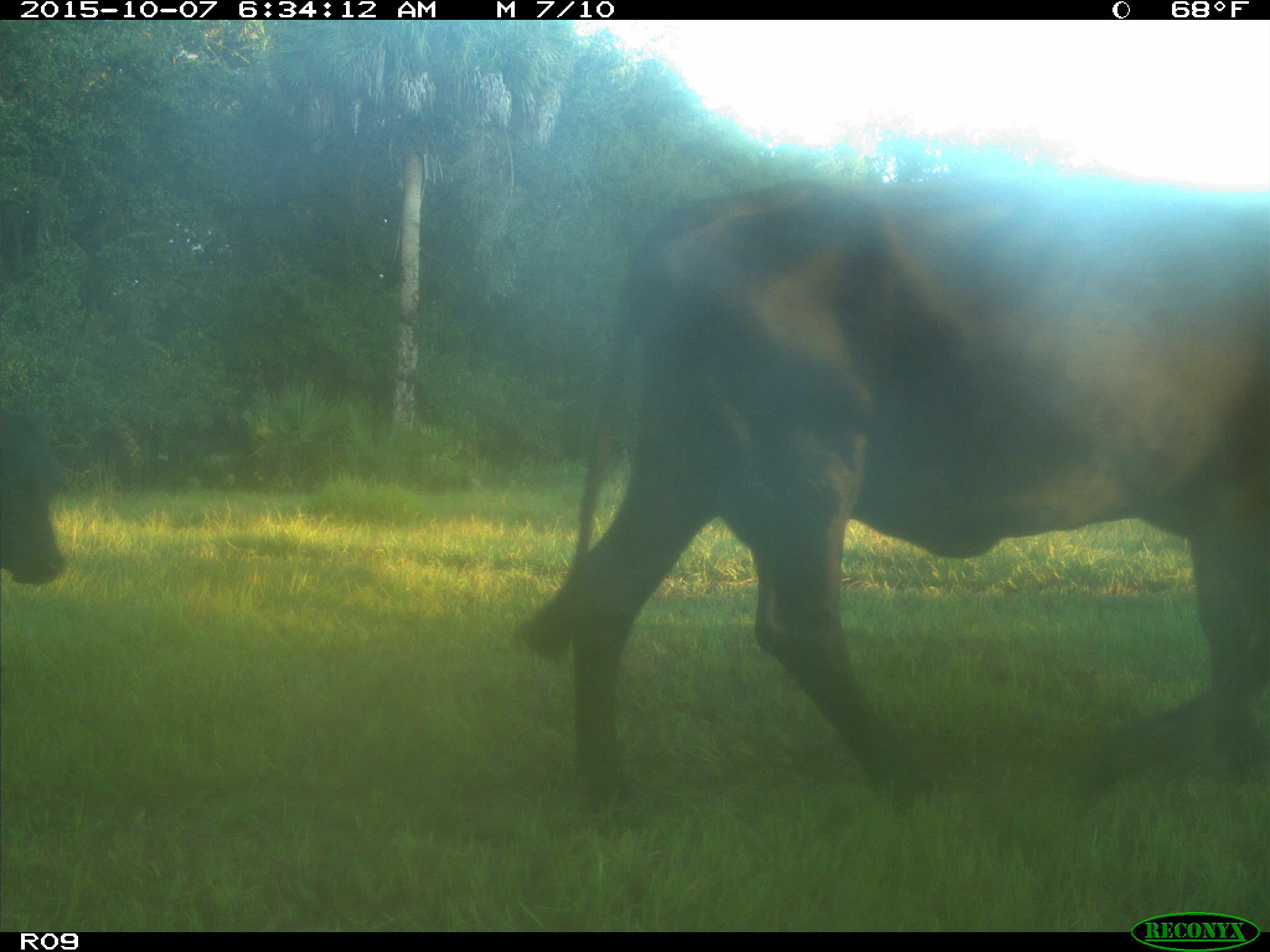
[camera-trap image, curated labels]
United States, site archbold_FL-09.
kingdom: Animalia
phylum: Chordata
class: Mammalia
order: Artiodactyla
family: Bovidae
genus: Bos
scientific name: Bos taurus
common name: domestic cow